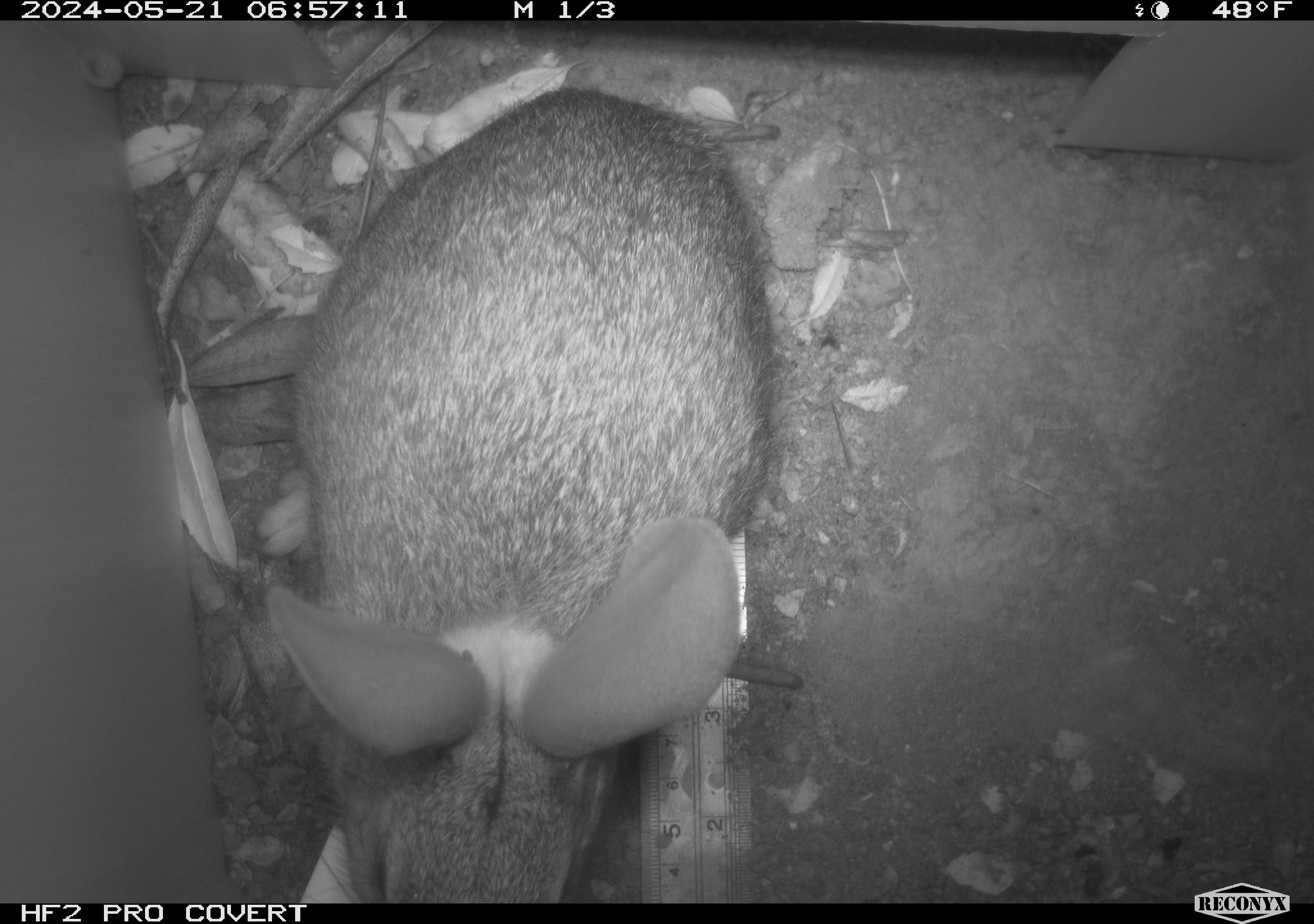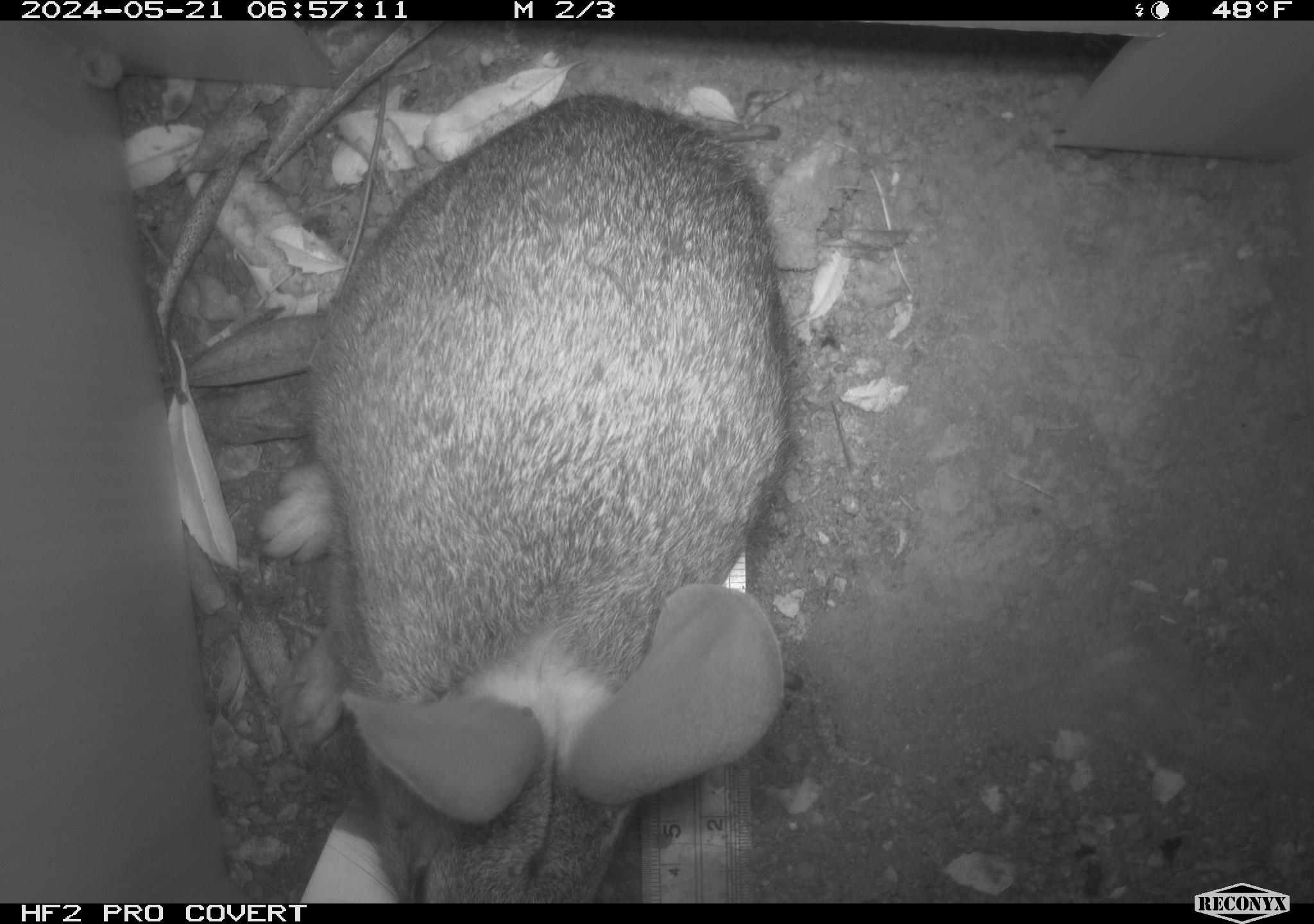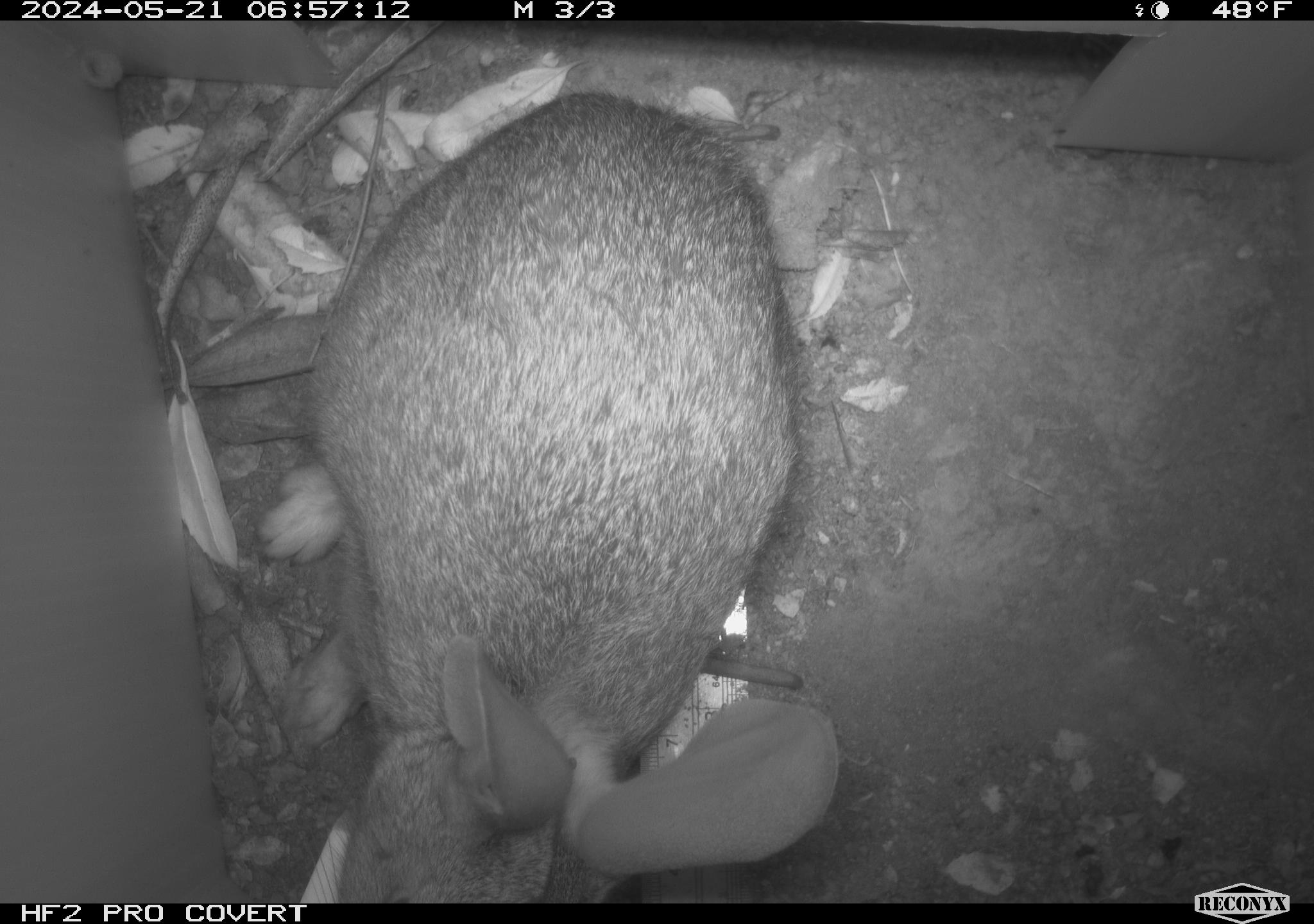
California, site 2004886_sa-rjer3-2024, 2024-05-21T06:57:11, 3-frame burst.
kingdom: Animalia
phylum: Chordata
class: Mammalia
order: Lagomorpha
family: Leporidae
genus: Sylvilagus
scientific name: Sylvilagus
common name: cottontail rabbits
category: sylvilagus species